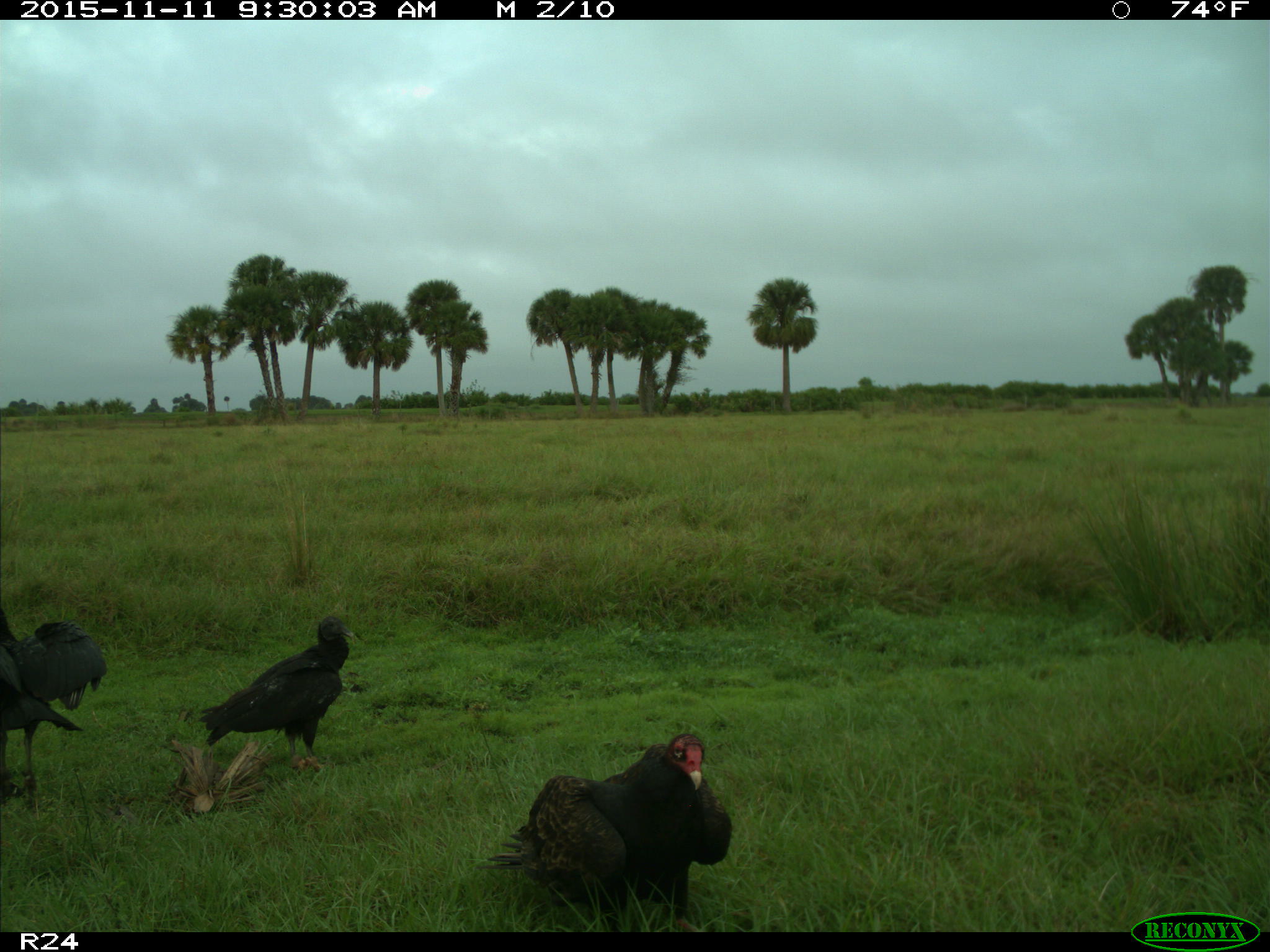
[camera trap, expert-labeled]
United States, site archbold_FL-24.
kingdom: Animalia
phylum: Chordata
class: Aves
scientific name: Aves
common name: birds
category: unidentified bird